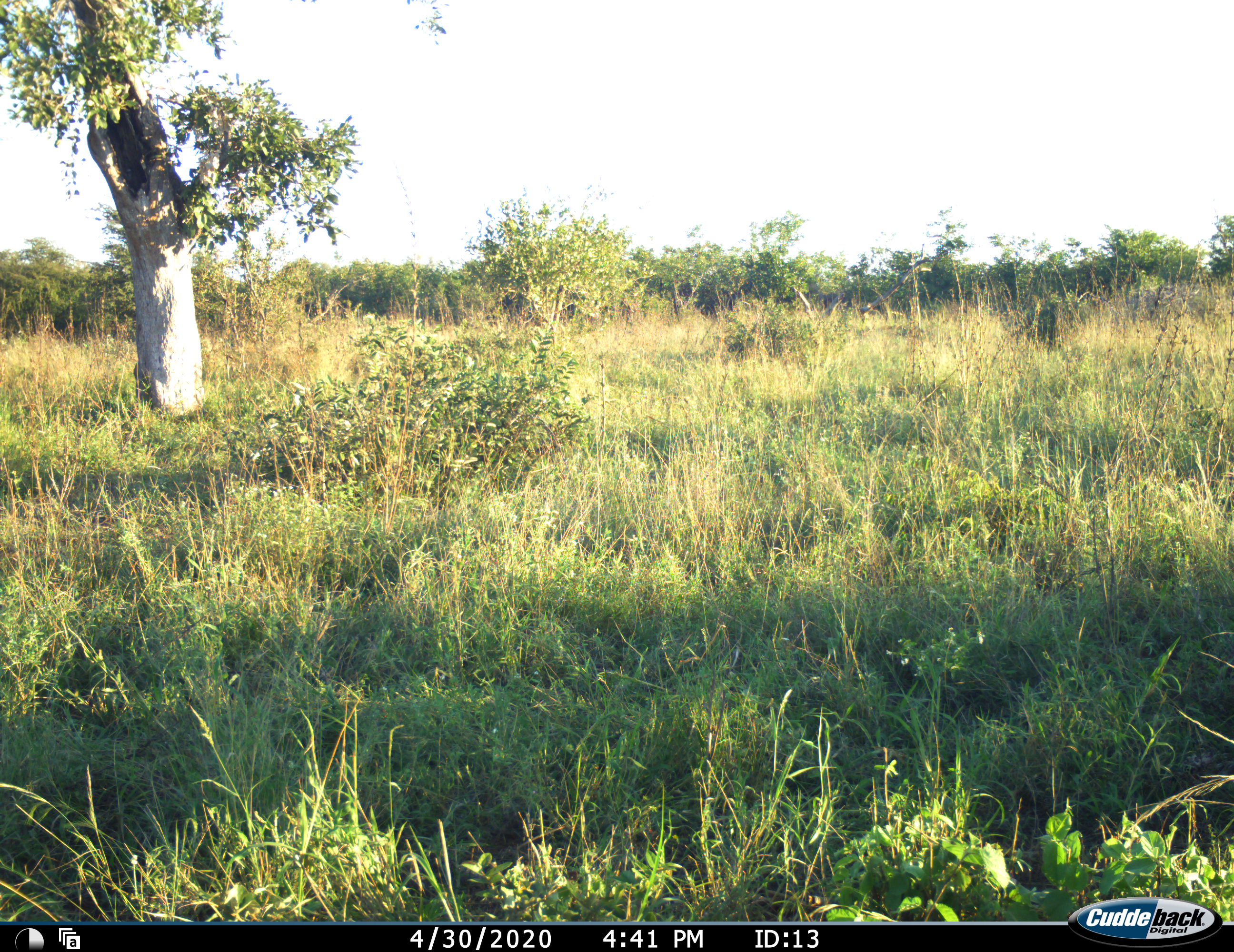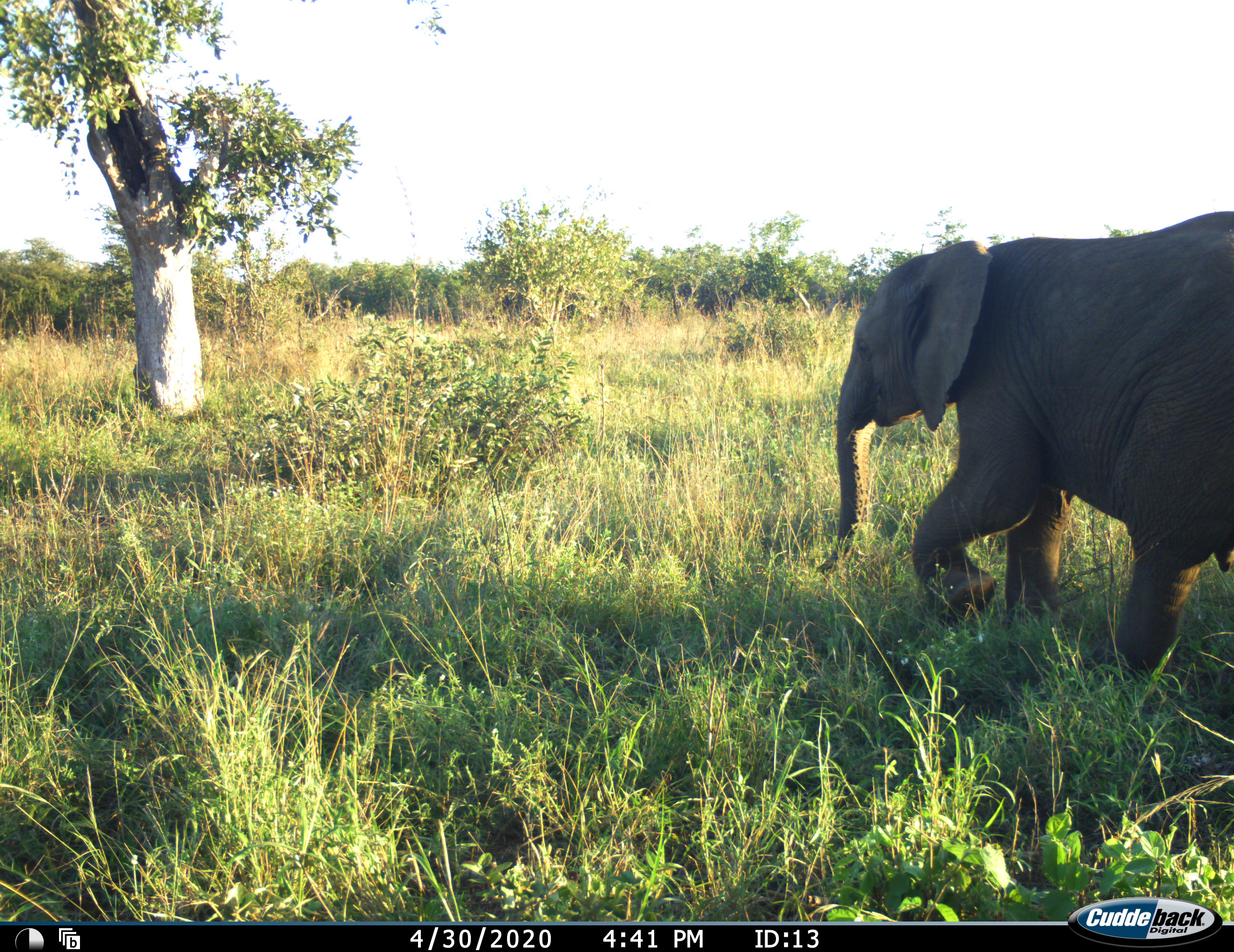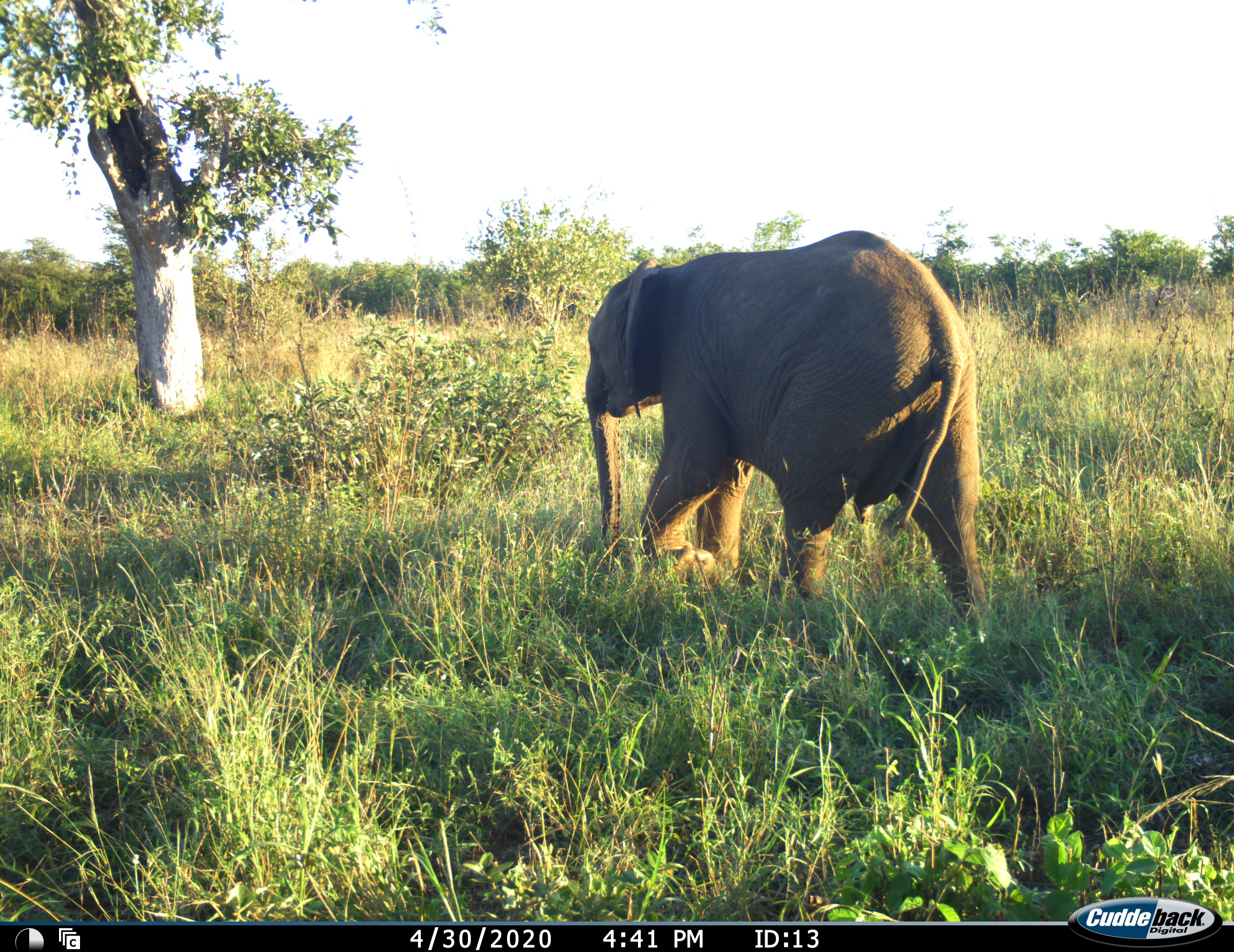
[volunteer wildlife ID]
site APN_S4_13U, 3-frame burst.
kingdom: Animalia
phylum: Chordata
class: Mammalia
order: Proboscidea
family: Elephantidae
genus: Loxodonta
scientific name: Loxodonta africana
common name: african bush elephant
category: elephant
Elephant (african bush elephant) (Loxodonta africana), count 1. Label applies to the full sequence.